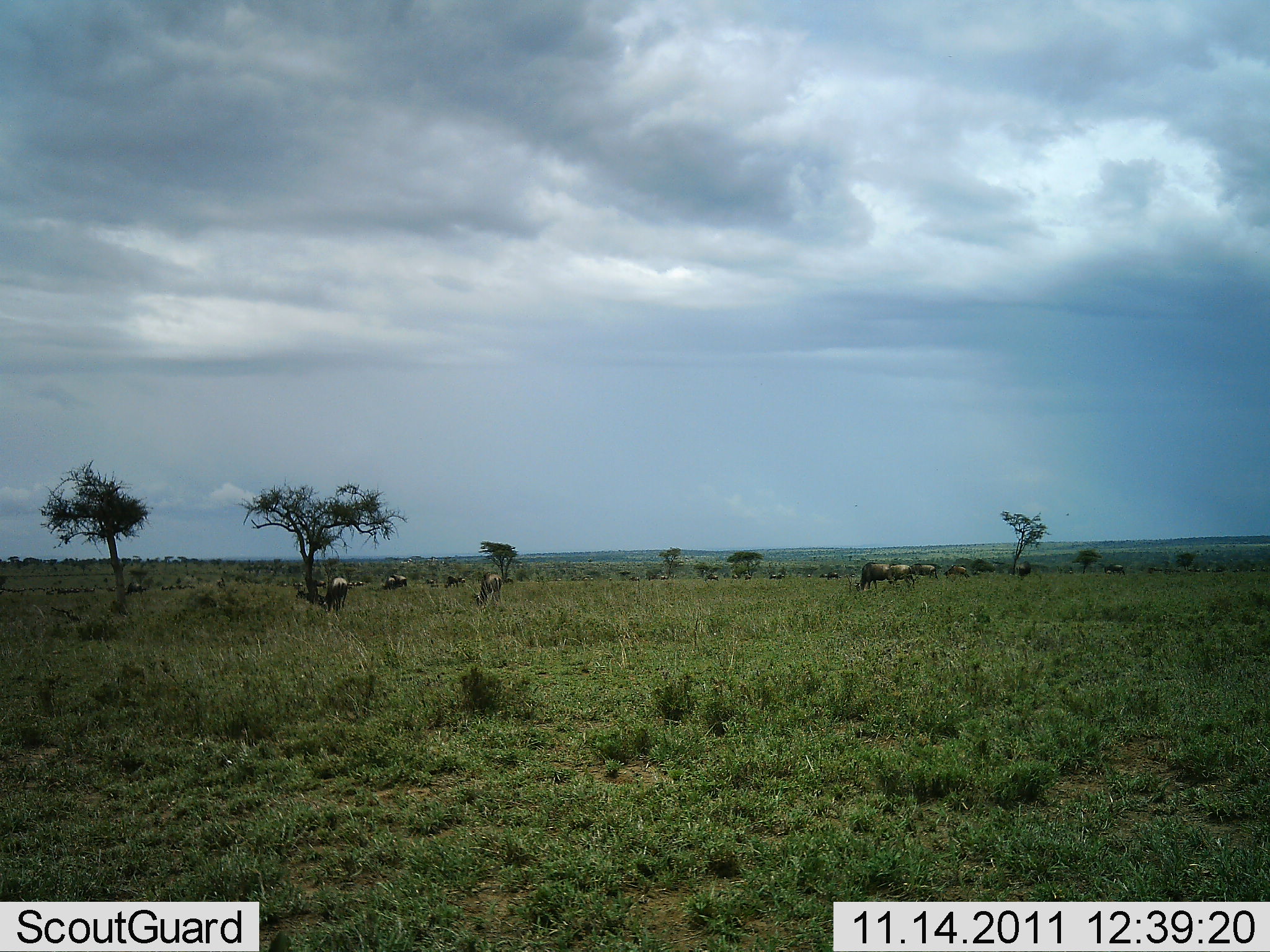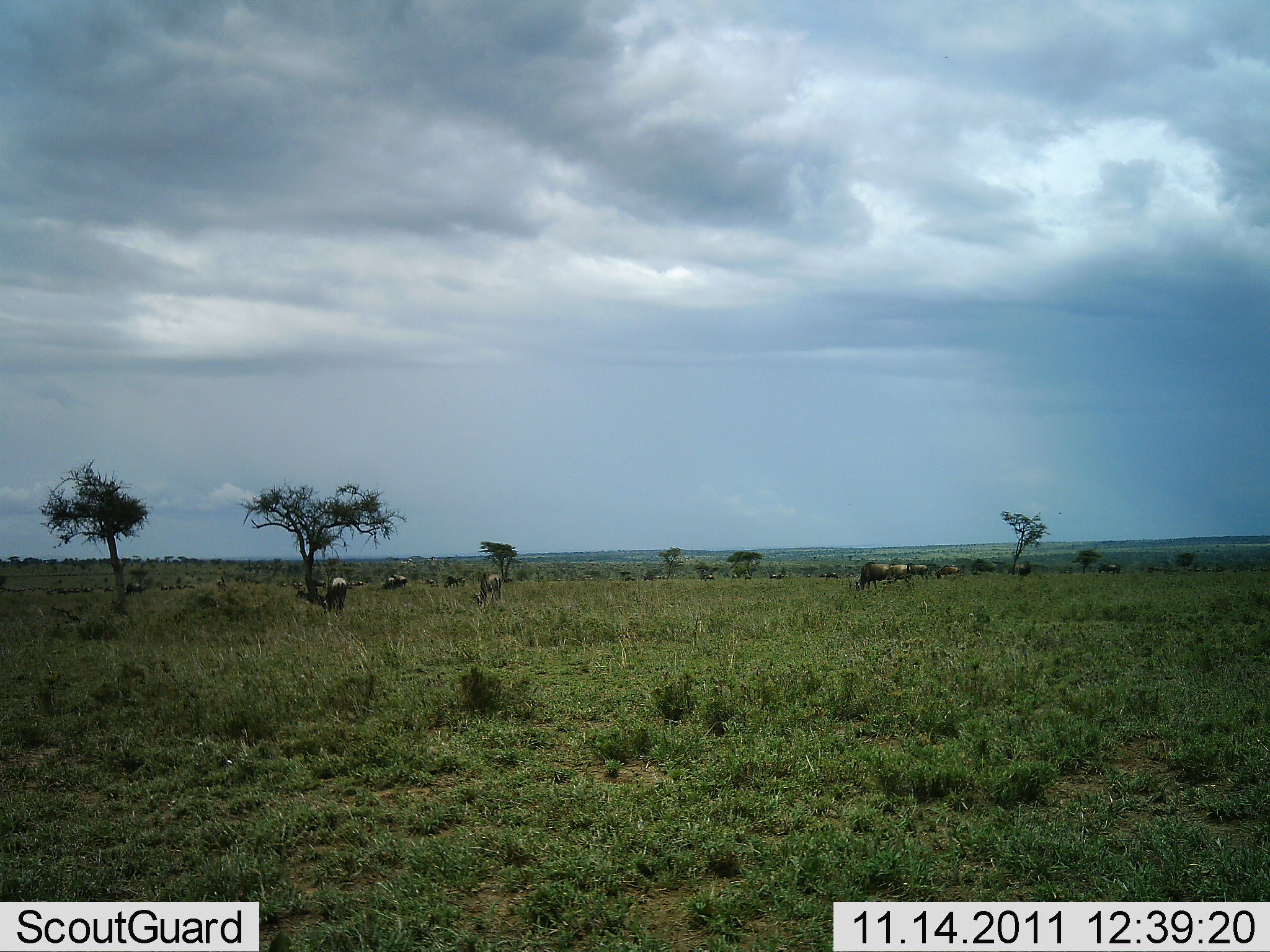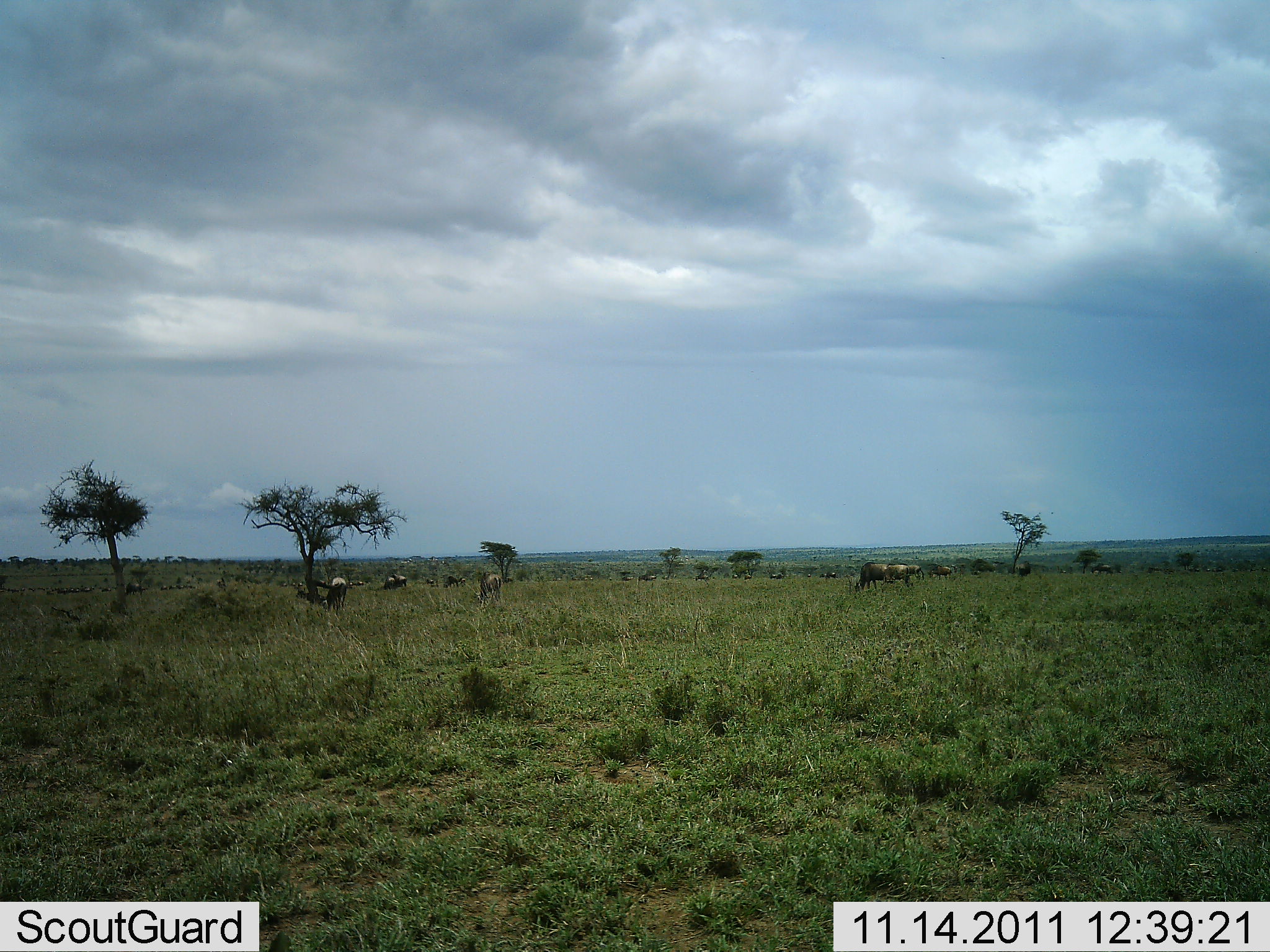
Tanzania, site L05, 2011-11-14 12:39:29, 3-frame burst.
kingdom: Animalia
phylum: Chordata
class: Mammalia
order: Artiodactyla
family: Bovidae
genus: Connochaetes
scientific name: Connochaetes taurinus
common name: blue wildebeest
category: wildebeest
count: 11-50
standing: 36%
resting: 0%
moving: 55%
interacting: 0%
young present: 0%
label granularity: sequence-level